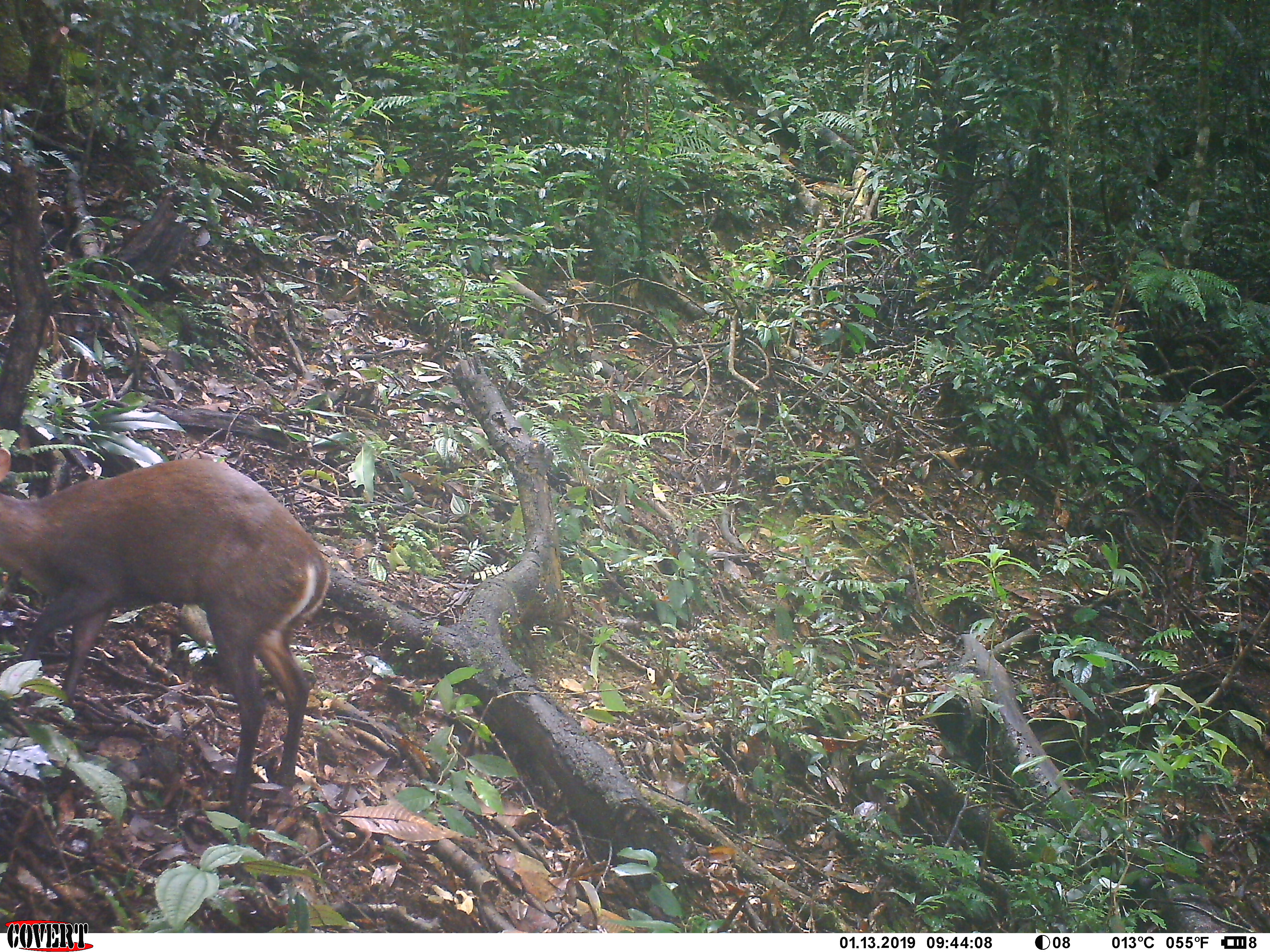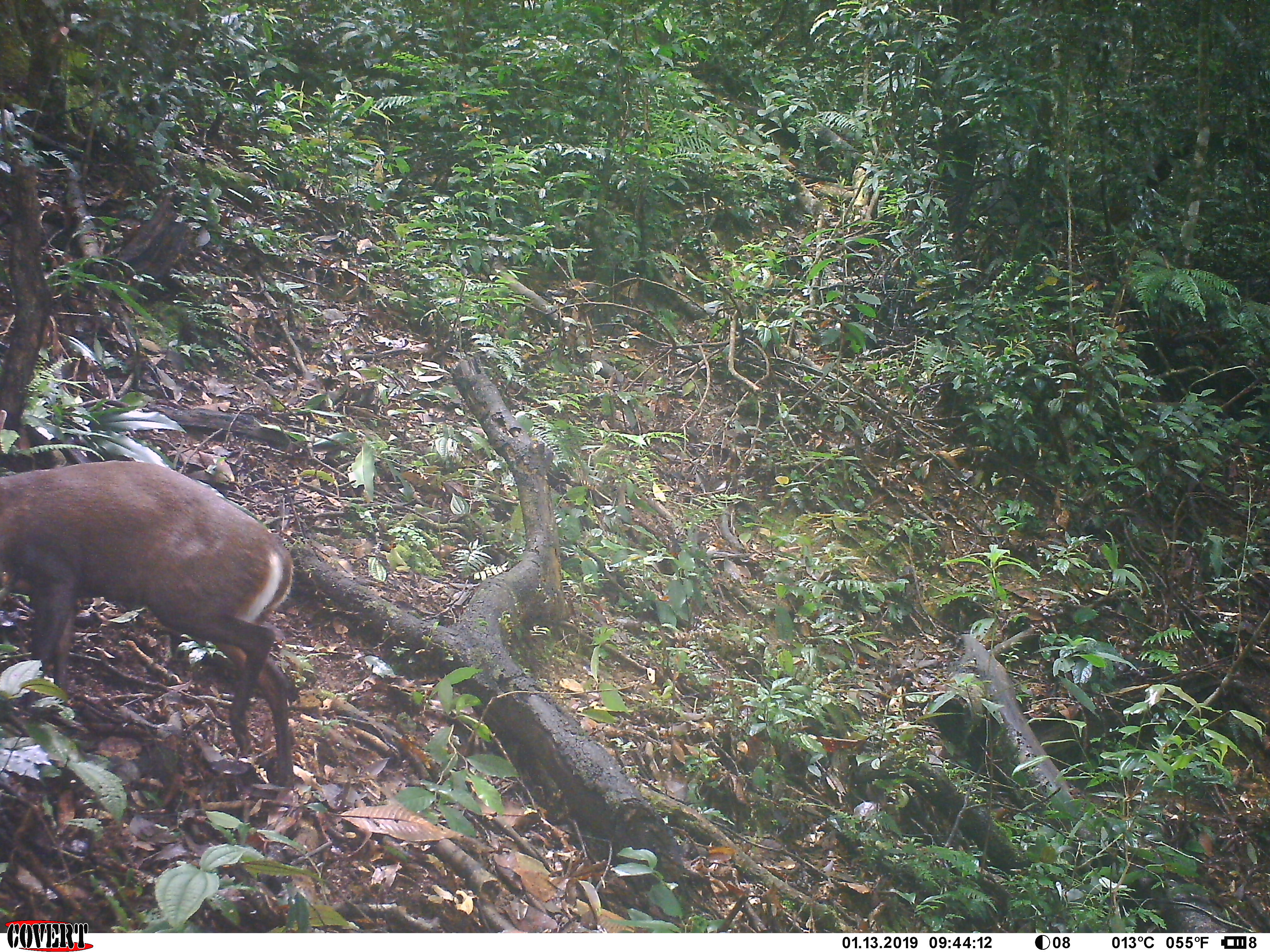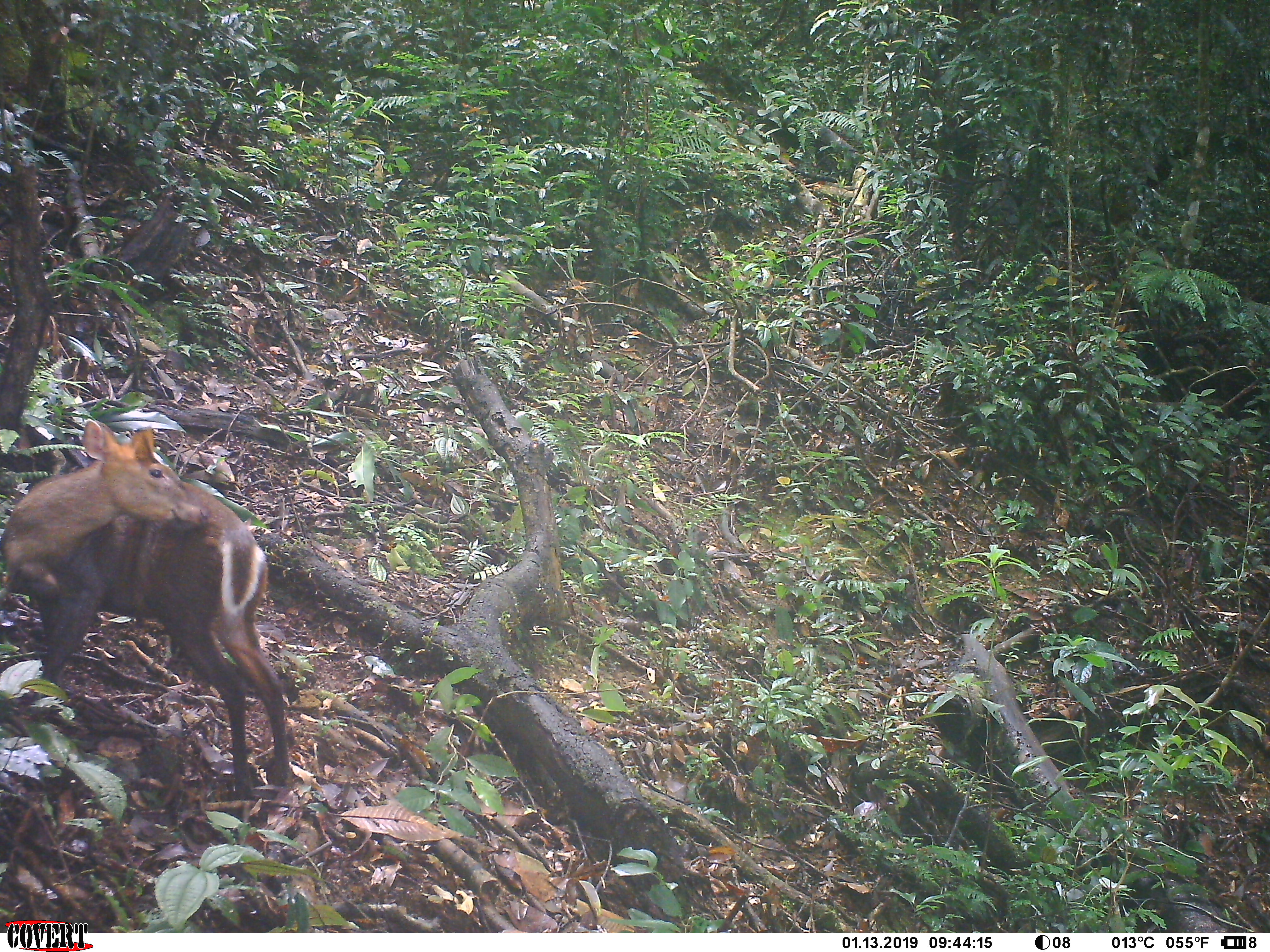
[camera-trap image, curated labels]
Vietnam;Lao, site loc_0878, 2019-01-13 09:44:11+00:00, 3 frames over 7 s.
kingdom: Animalia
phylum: Chordata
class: Mammalia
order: Artiodactyla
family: Cervidae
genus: Muntiacus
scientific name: Muntiacus rooseveltorum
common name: roosevelt's muntjac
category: roosevelts muntjac group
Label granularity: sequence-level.